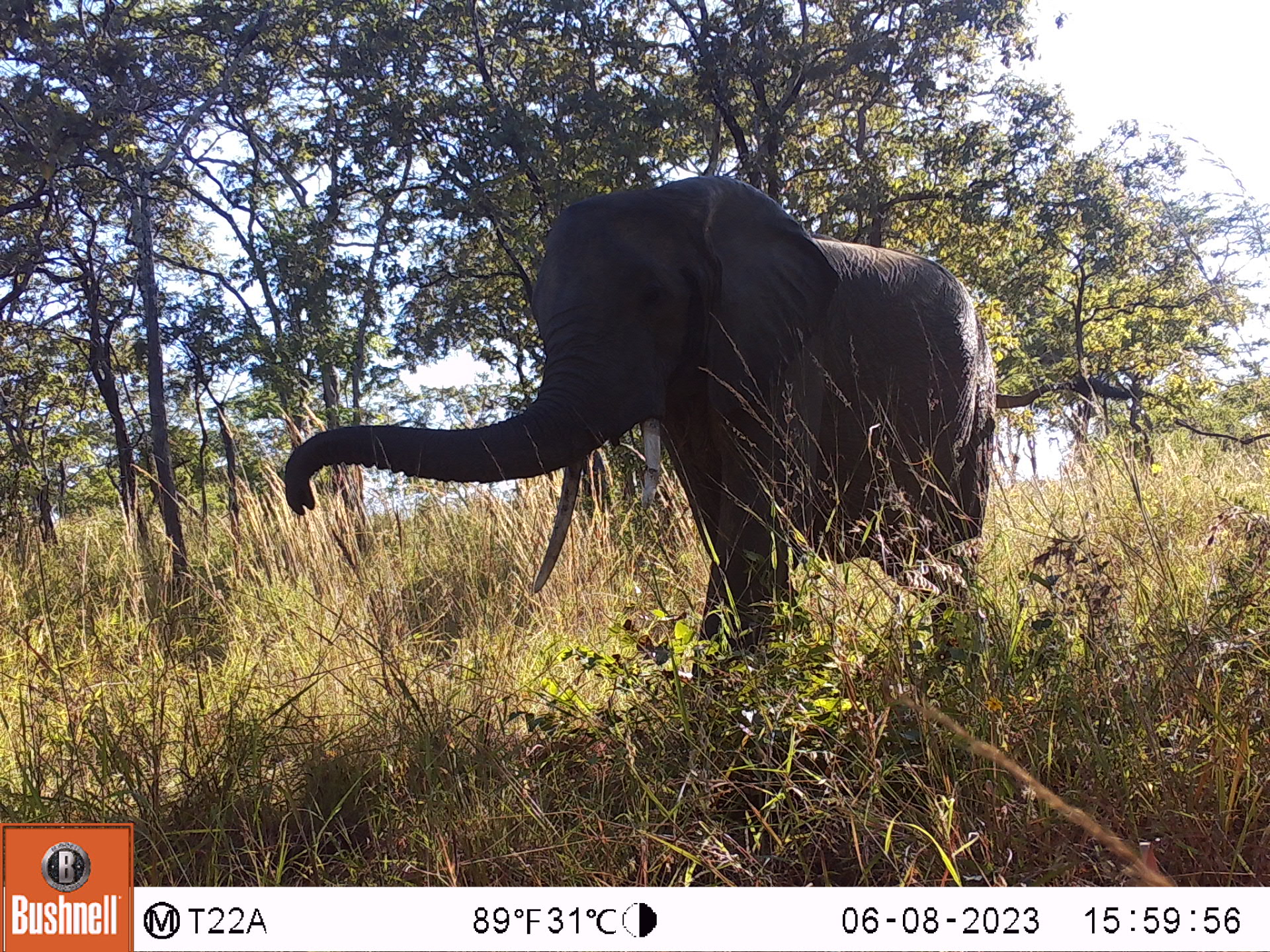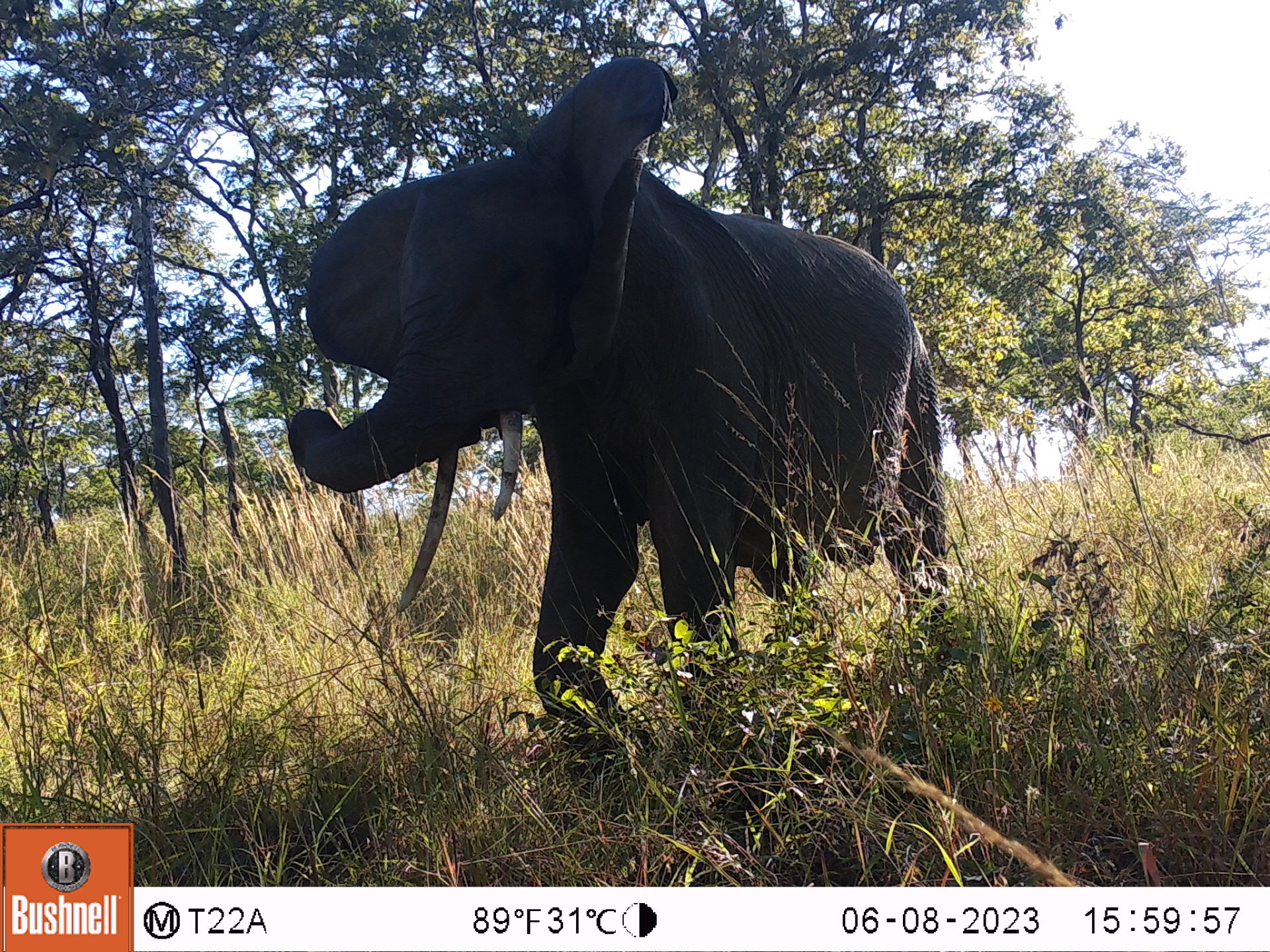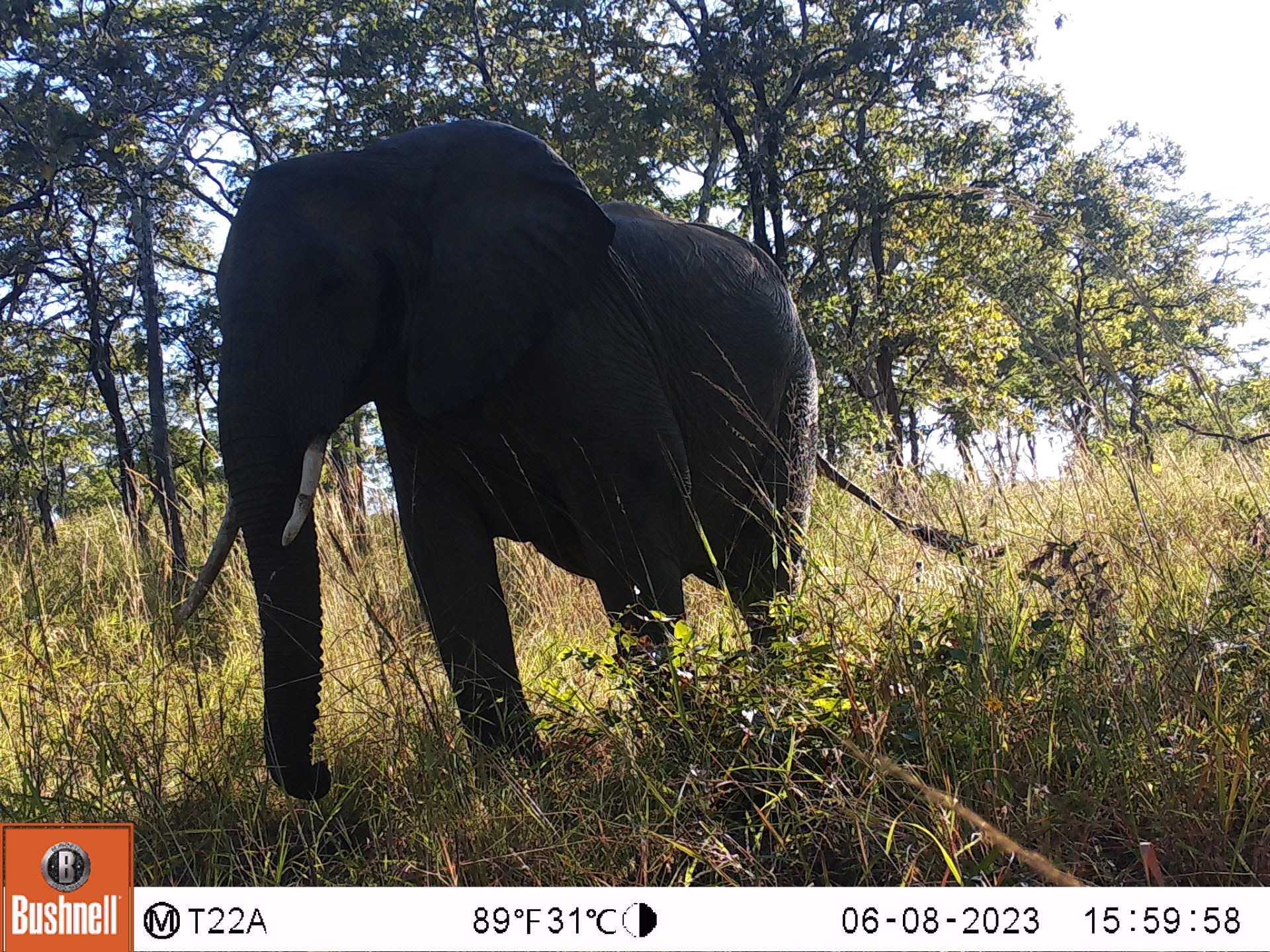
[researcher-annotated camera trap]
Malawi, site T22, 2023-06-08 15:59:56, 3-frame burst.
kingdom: Animalia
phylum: Chordata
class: Mammalia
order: Proboscidea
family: Elephantidae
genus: Loxodonta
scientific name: Loxodonta africana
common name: african savanna elephant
African savanna elephant (Loxodonta africana), count 1.